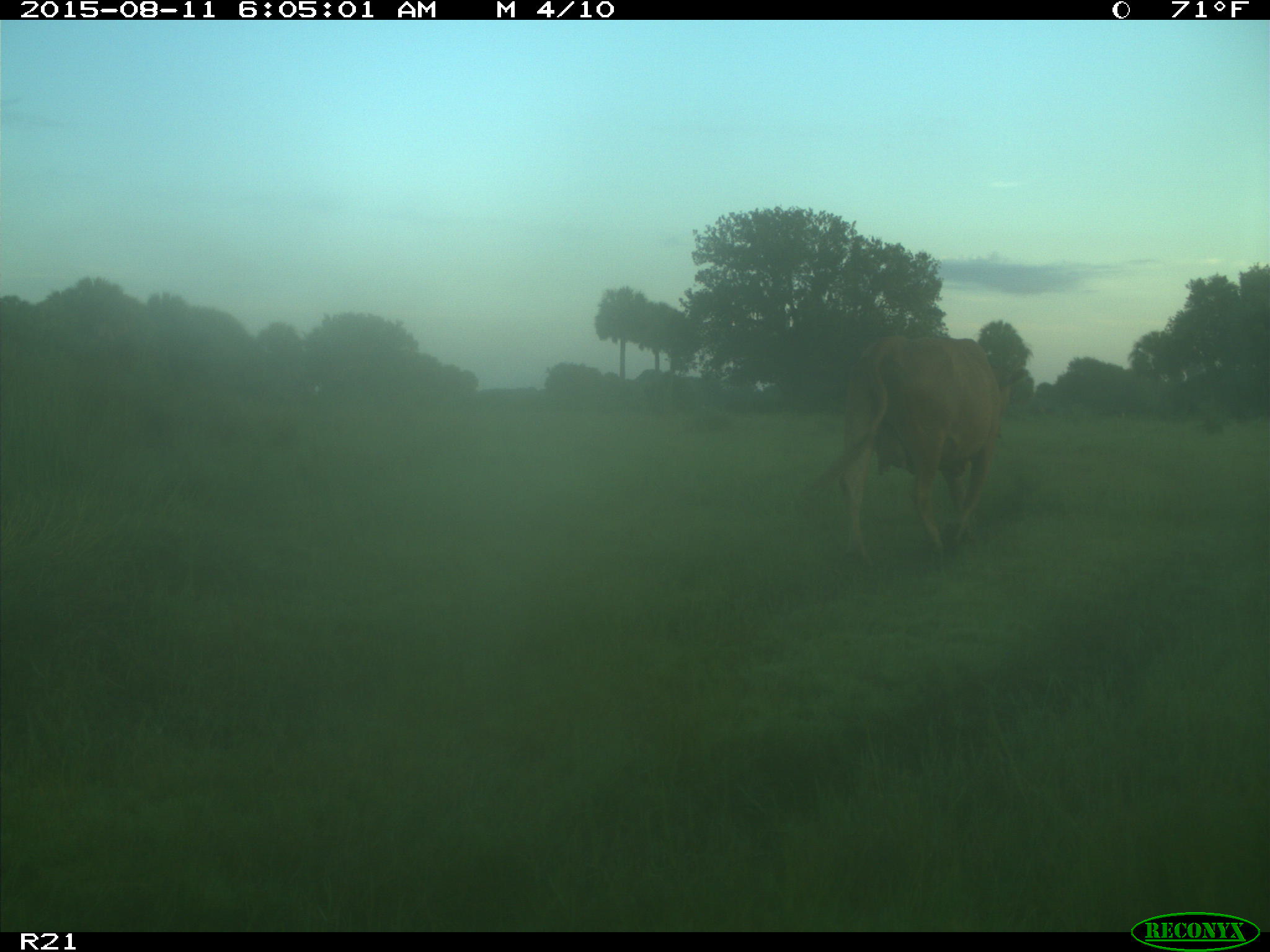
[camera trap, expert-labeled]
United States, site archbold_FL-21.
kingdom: Animalia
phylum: Chordata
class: Mammalia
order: Artiodactyla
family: Bovidae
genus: Bos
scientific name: Bos taurus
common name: domestic cow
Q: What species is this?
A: Bos taurus (domestic cow).